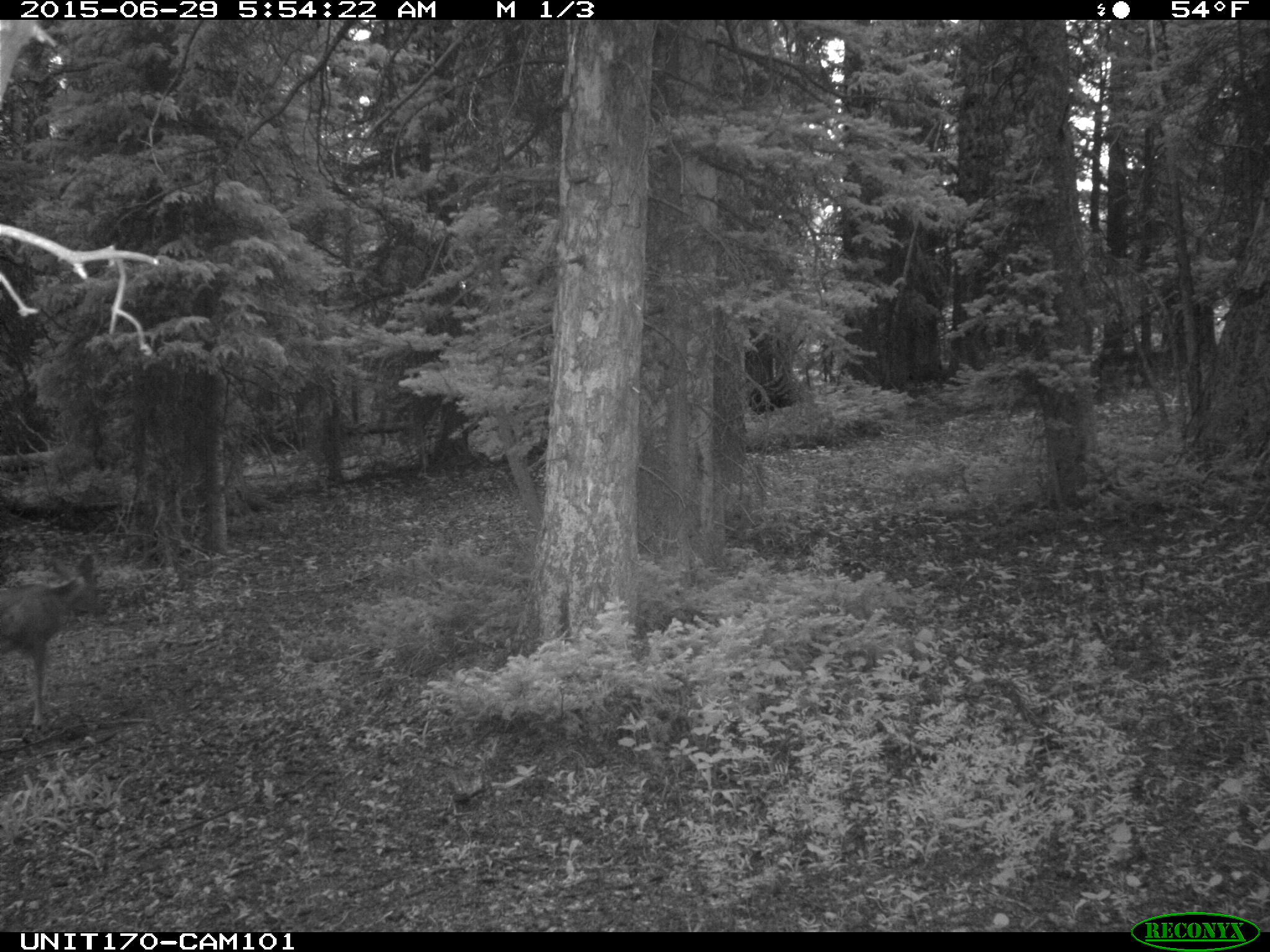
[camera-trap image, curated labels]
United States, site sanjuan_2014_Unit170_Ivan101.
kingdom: Animalia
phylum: Chordata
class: Mammalia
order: Artiodactyla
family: Cervidae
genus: Odocoileus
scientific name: Odocoileus hemionus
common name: mule deer